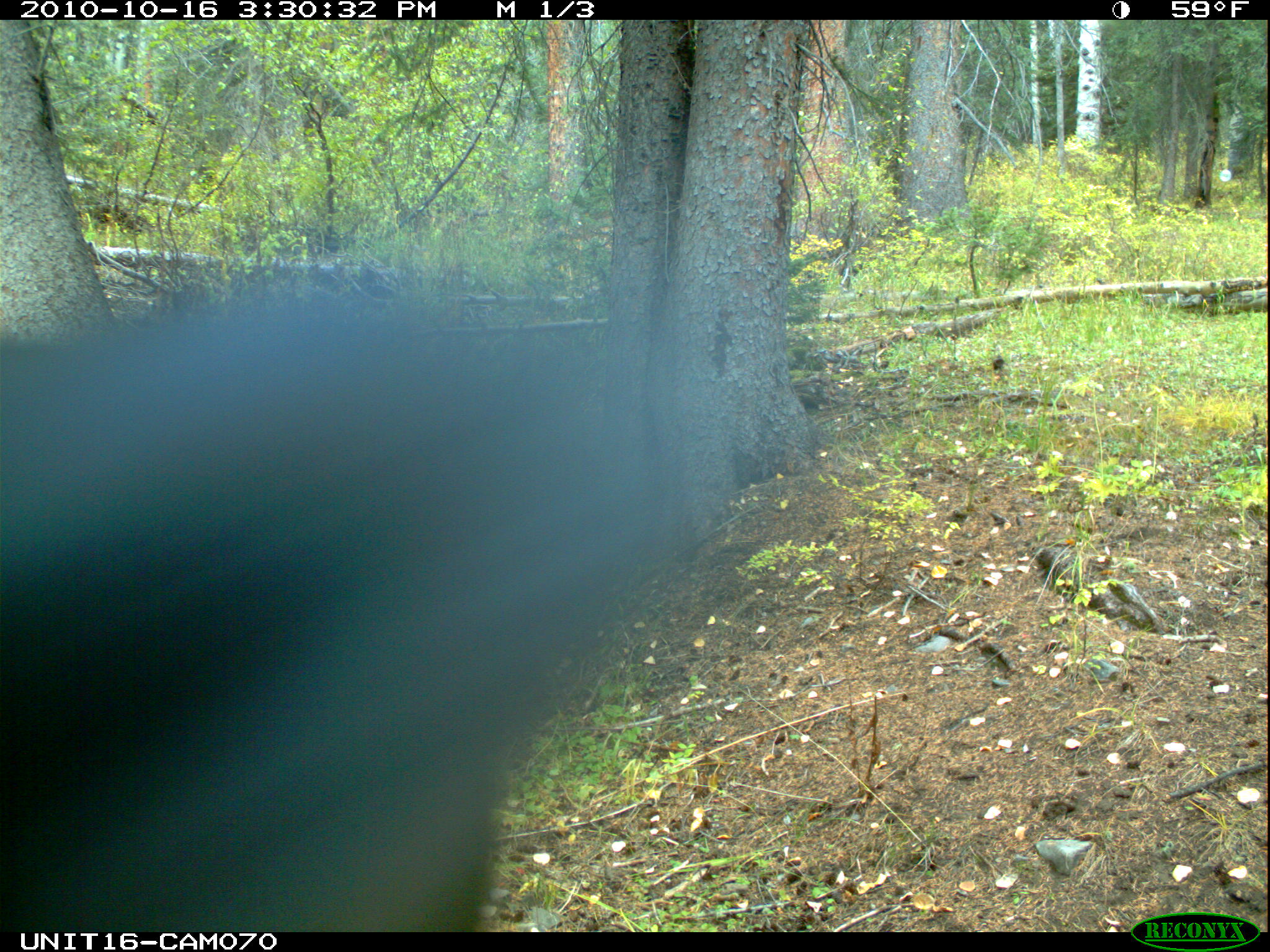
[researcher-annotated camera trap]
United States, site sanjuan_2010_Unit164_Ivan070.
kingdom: Animalia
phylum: Chordata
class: Mammalia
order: Carnivora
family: Ursidae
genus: Ursus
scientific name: Ursus americanus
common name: american black bear